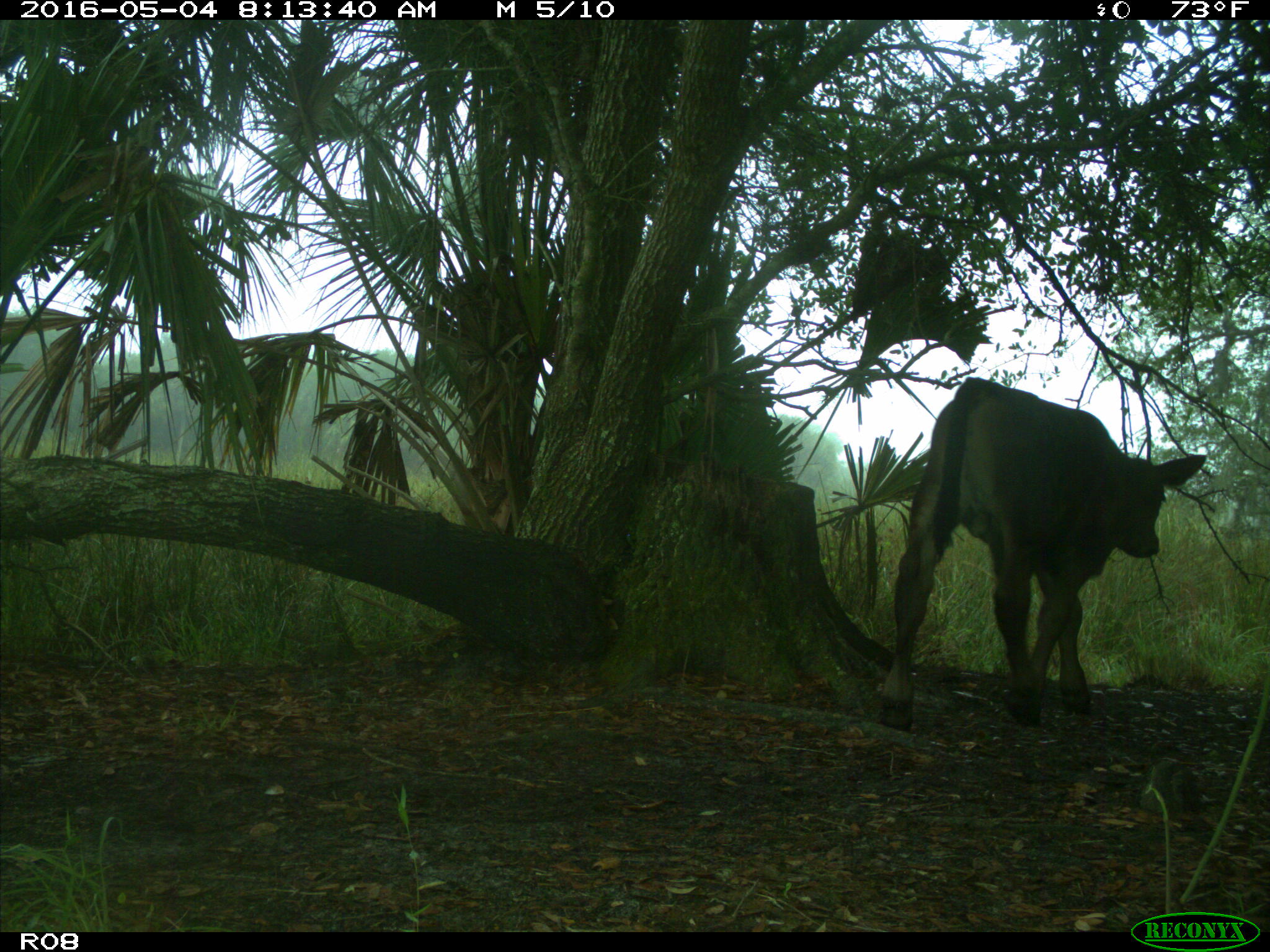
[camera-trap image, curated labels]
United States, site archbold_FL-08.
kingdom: Animalia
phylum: Chordata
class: Mammalia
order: Artiodactyla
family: Bovidae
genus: Bos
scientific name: Bos taurus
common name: domestic cow